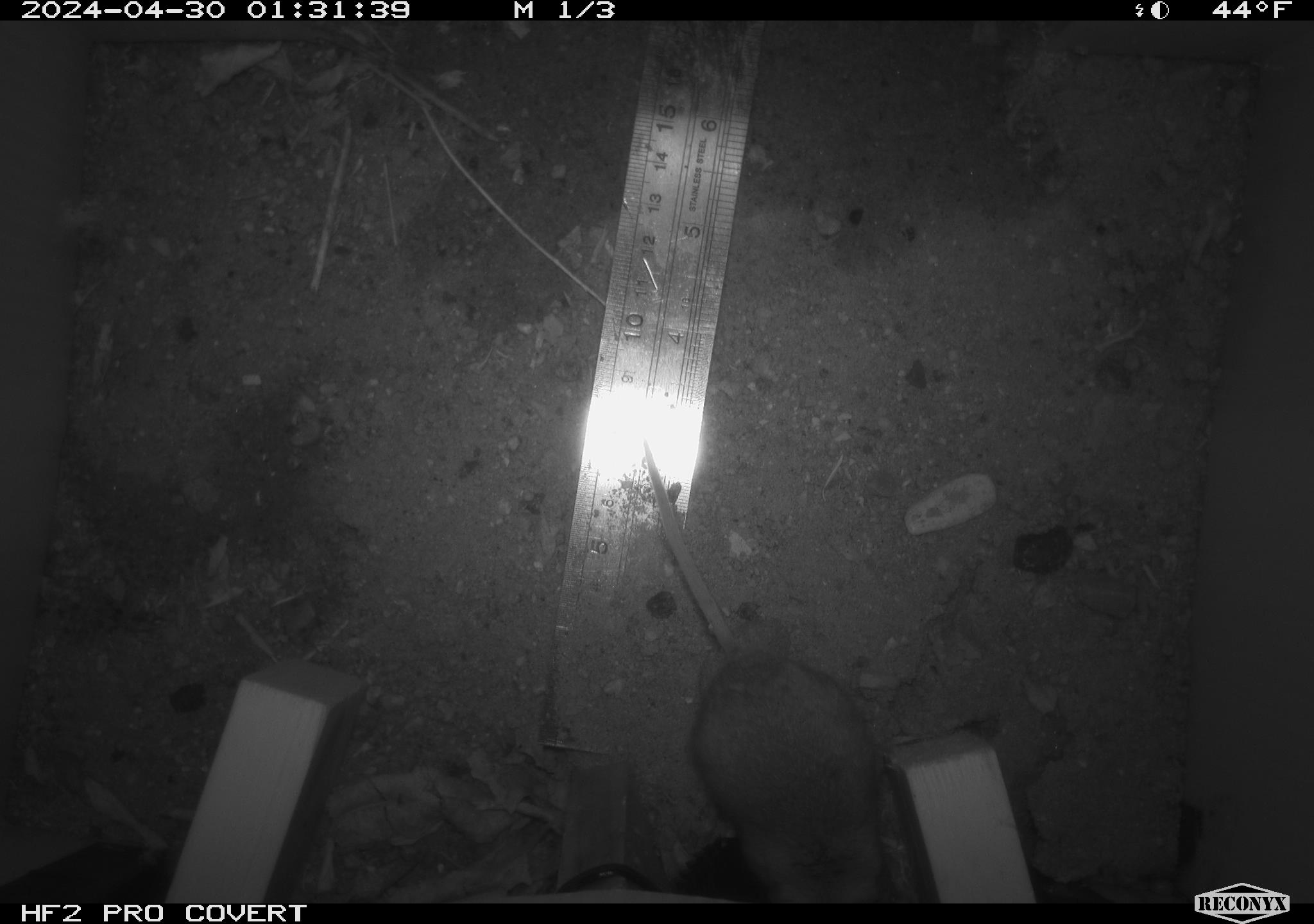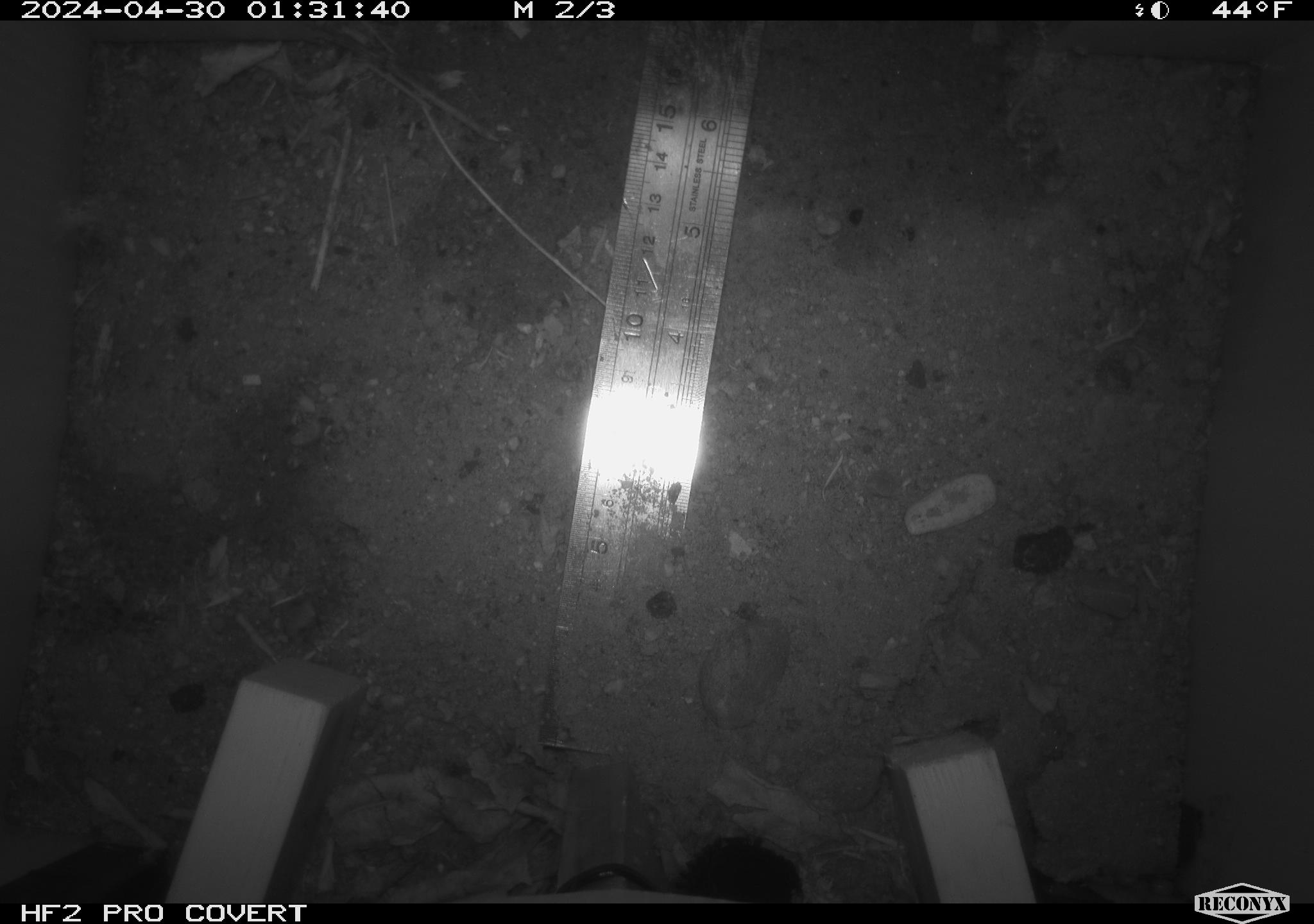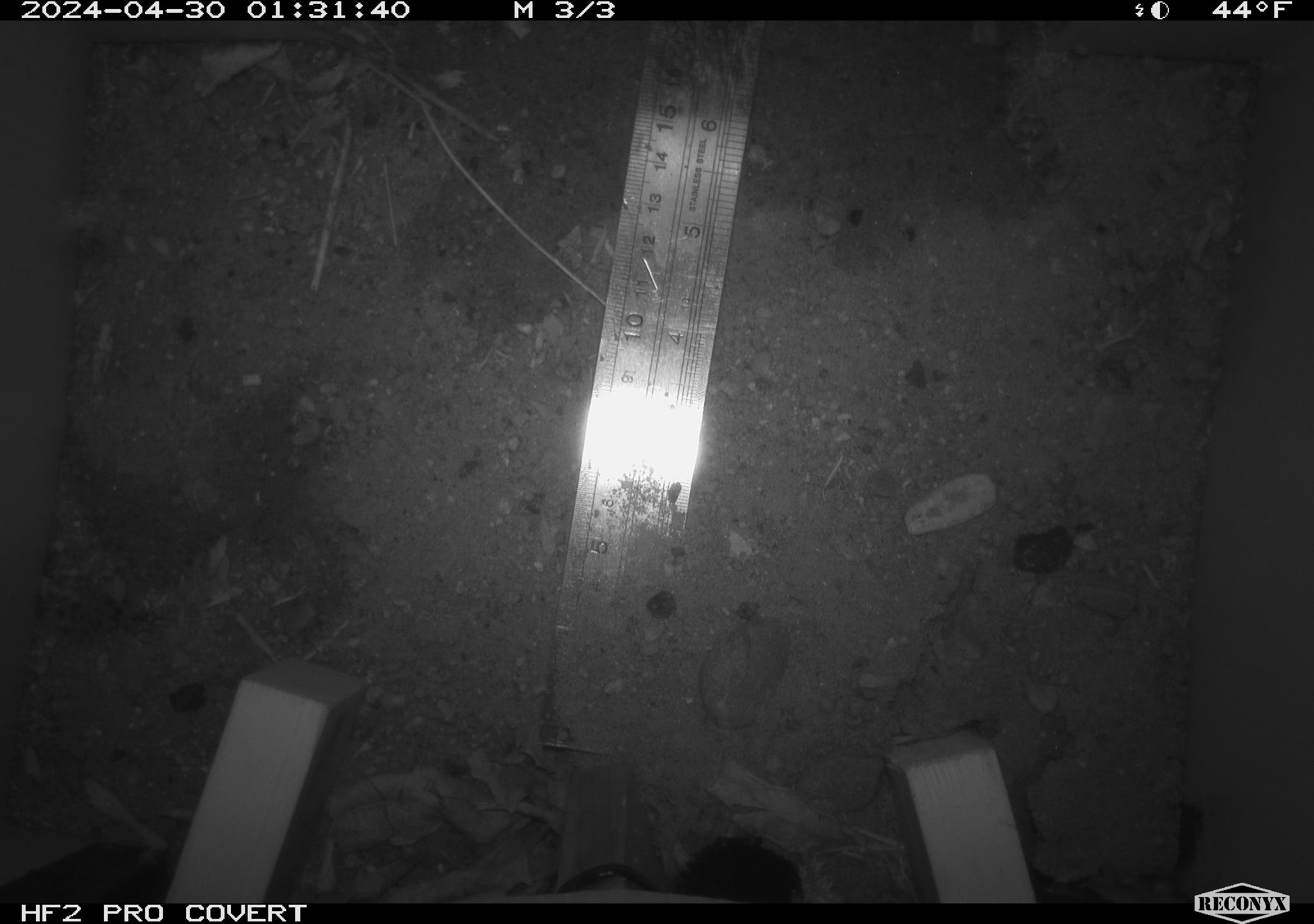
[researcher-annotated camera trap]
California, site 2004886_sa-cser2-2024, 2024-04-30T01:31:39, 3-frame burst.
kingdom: Animalia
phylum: Chordata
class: Mammalia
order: Rodentia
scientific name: Rodentia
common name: rodent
Rodent (Rodentia).